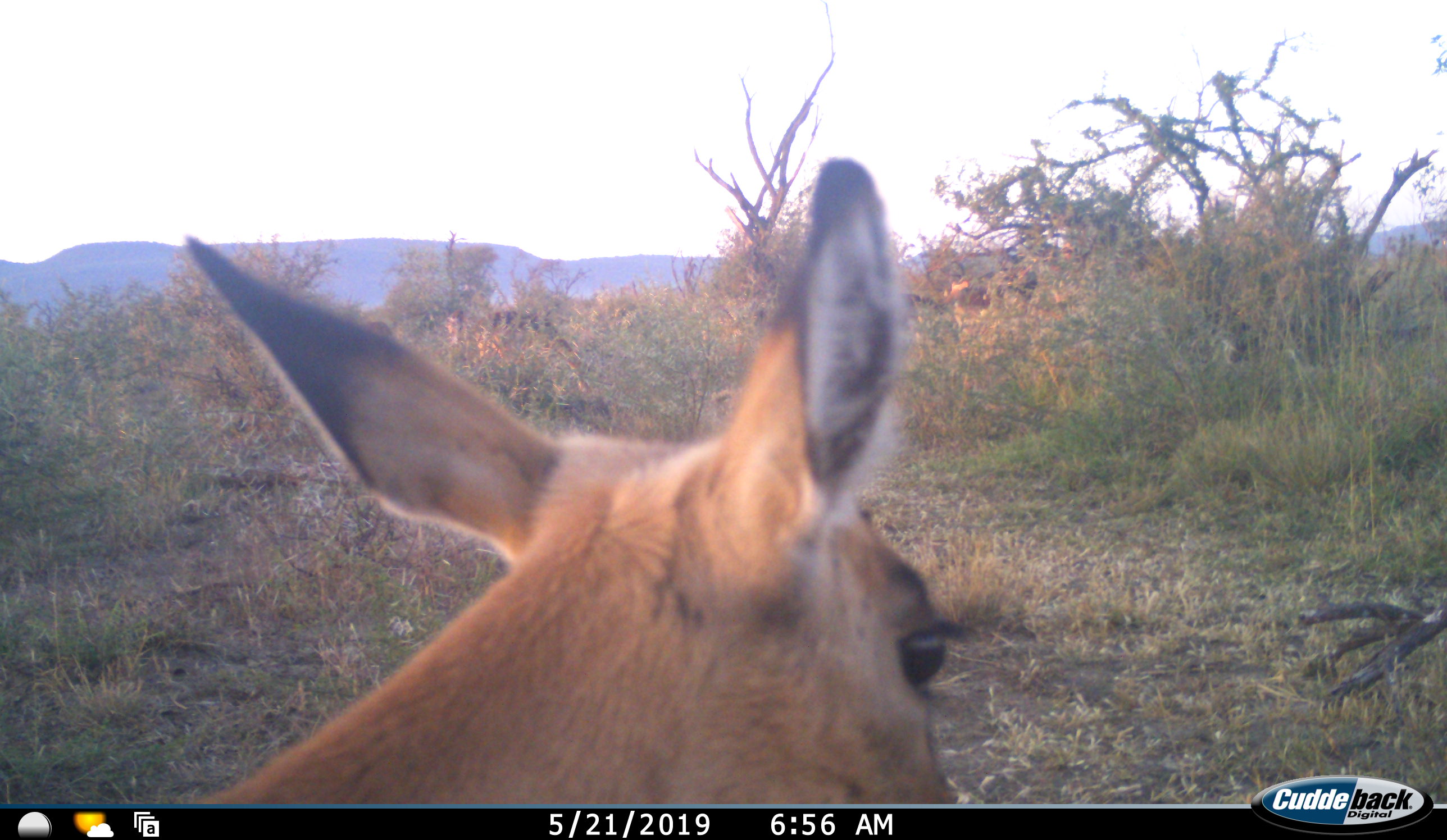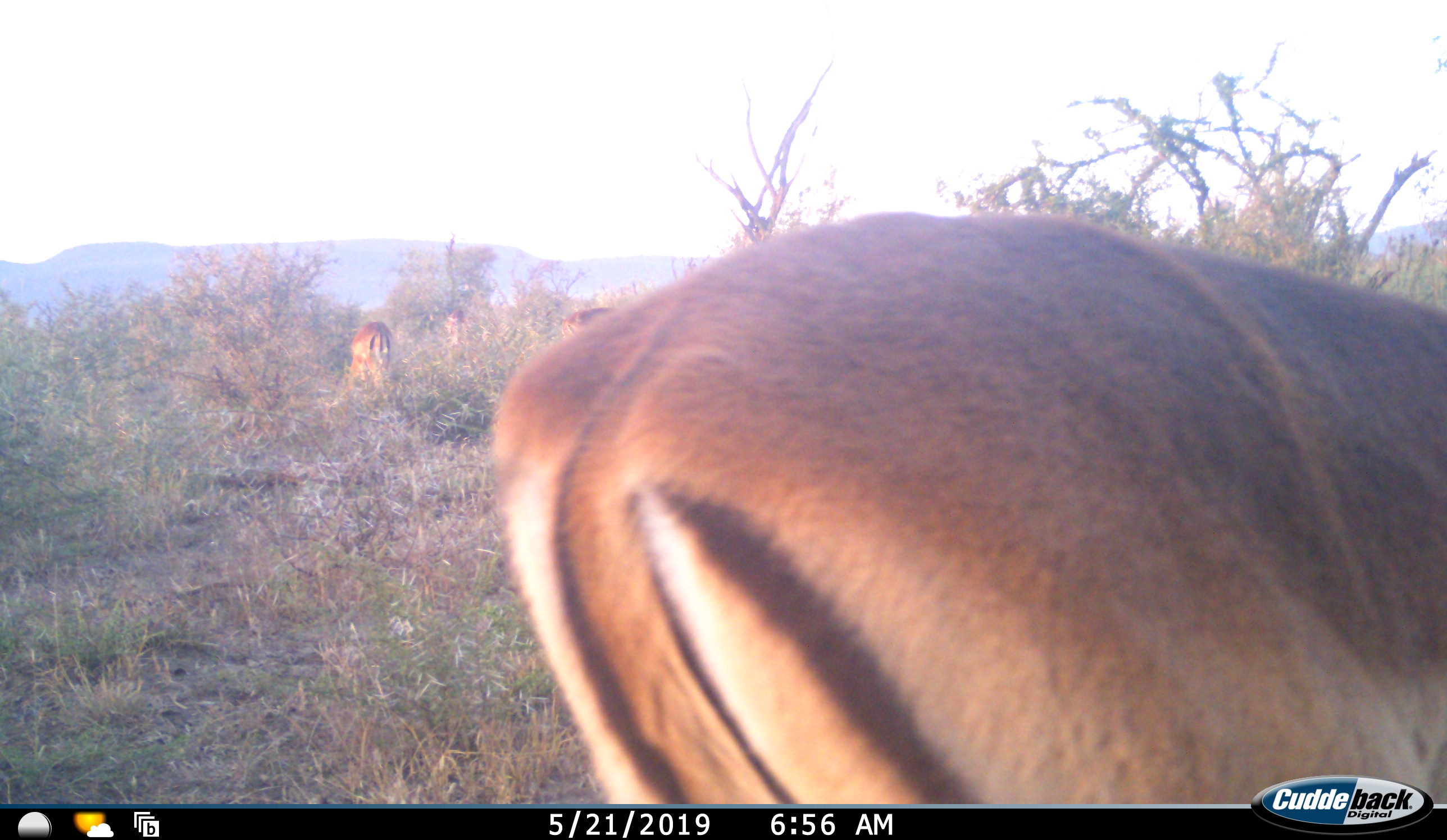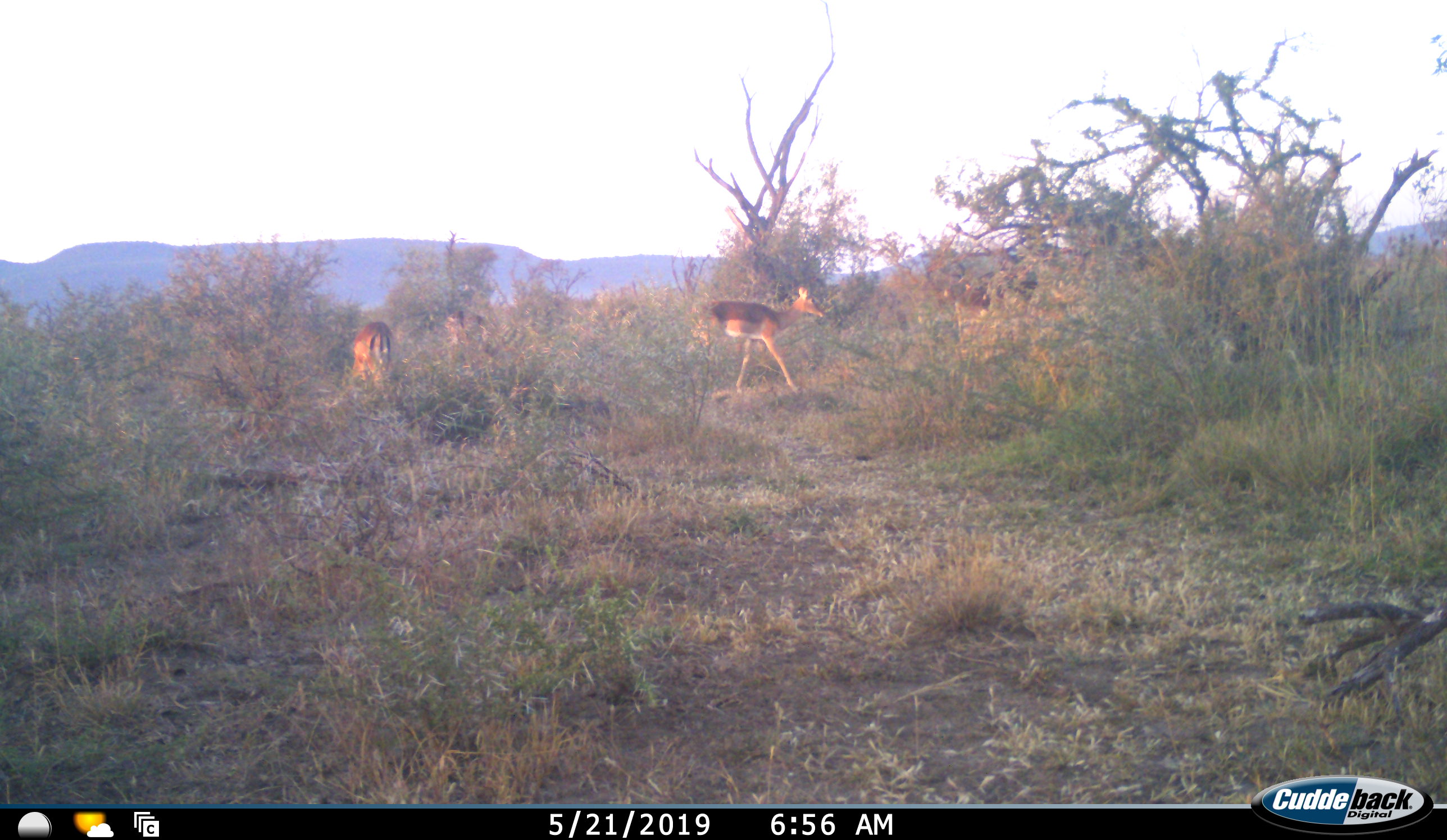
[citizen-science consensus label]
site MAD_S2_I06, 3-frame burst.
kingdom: Animalia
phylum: Chordata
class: Mammalia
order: Artiodactyla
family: Bovidae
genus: Aepyceros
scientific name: Aepyceros melampus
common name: impala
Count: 4.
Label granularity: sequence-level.